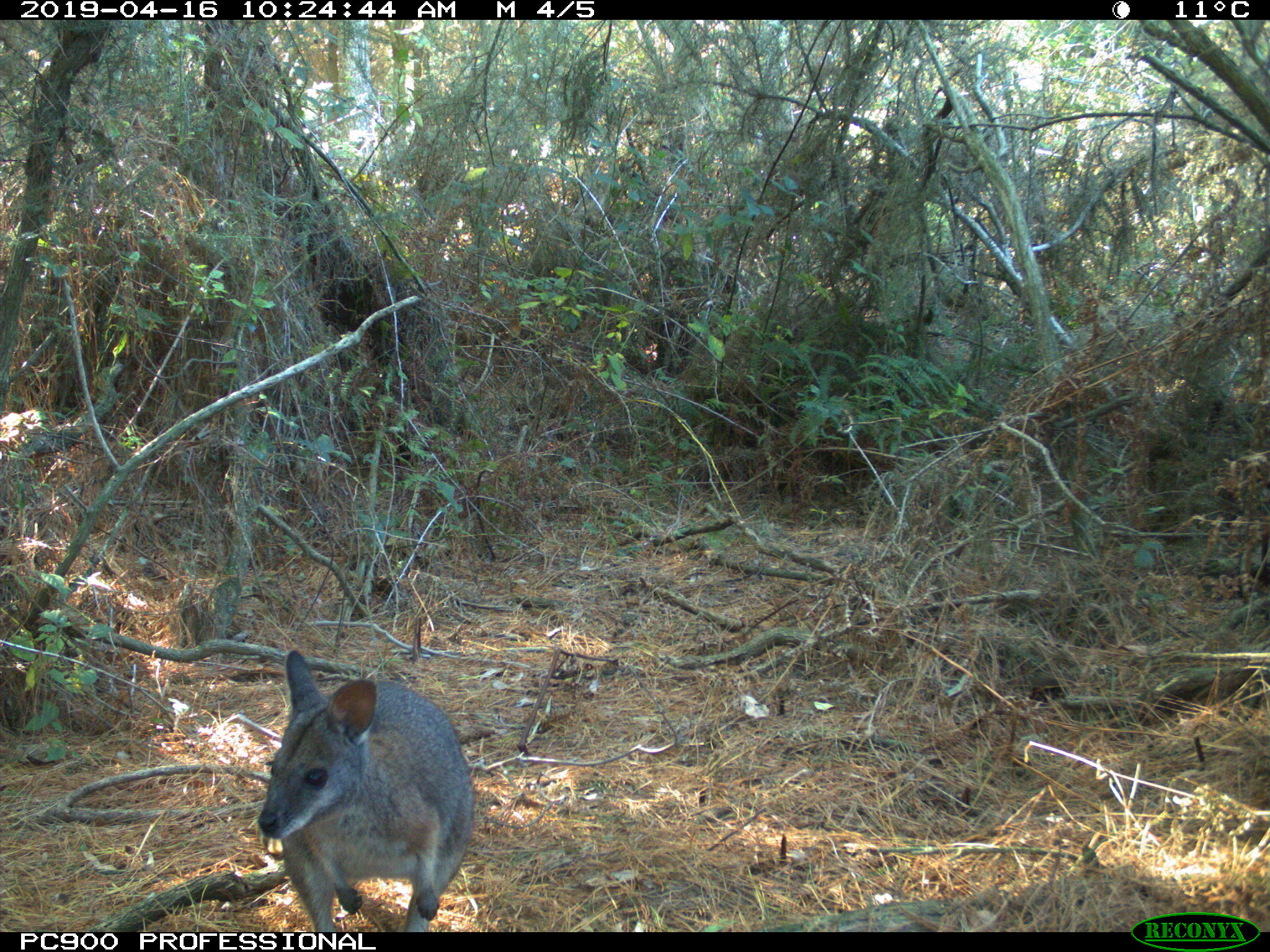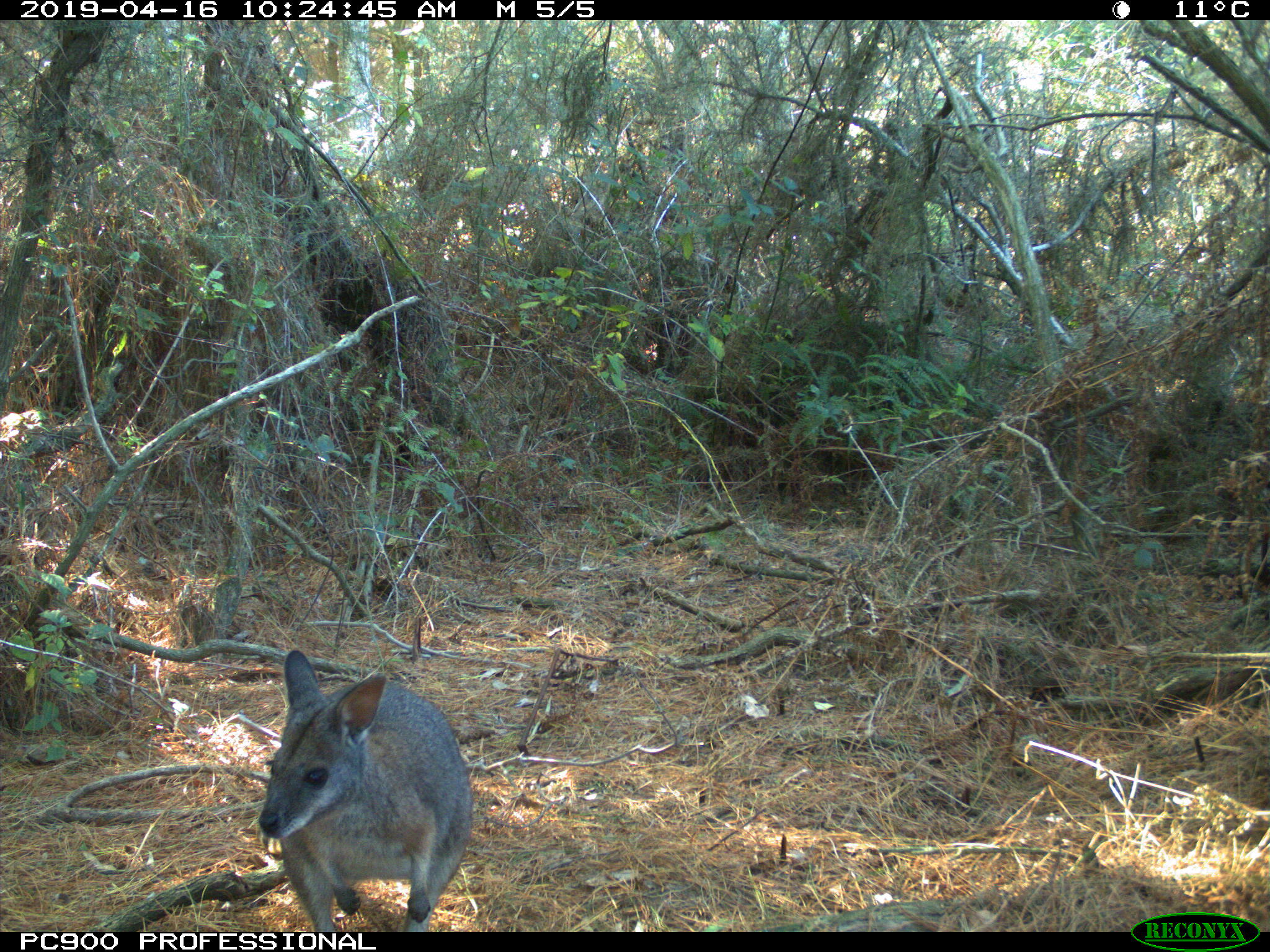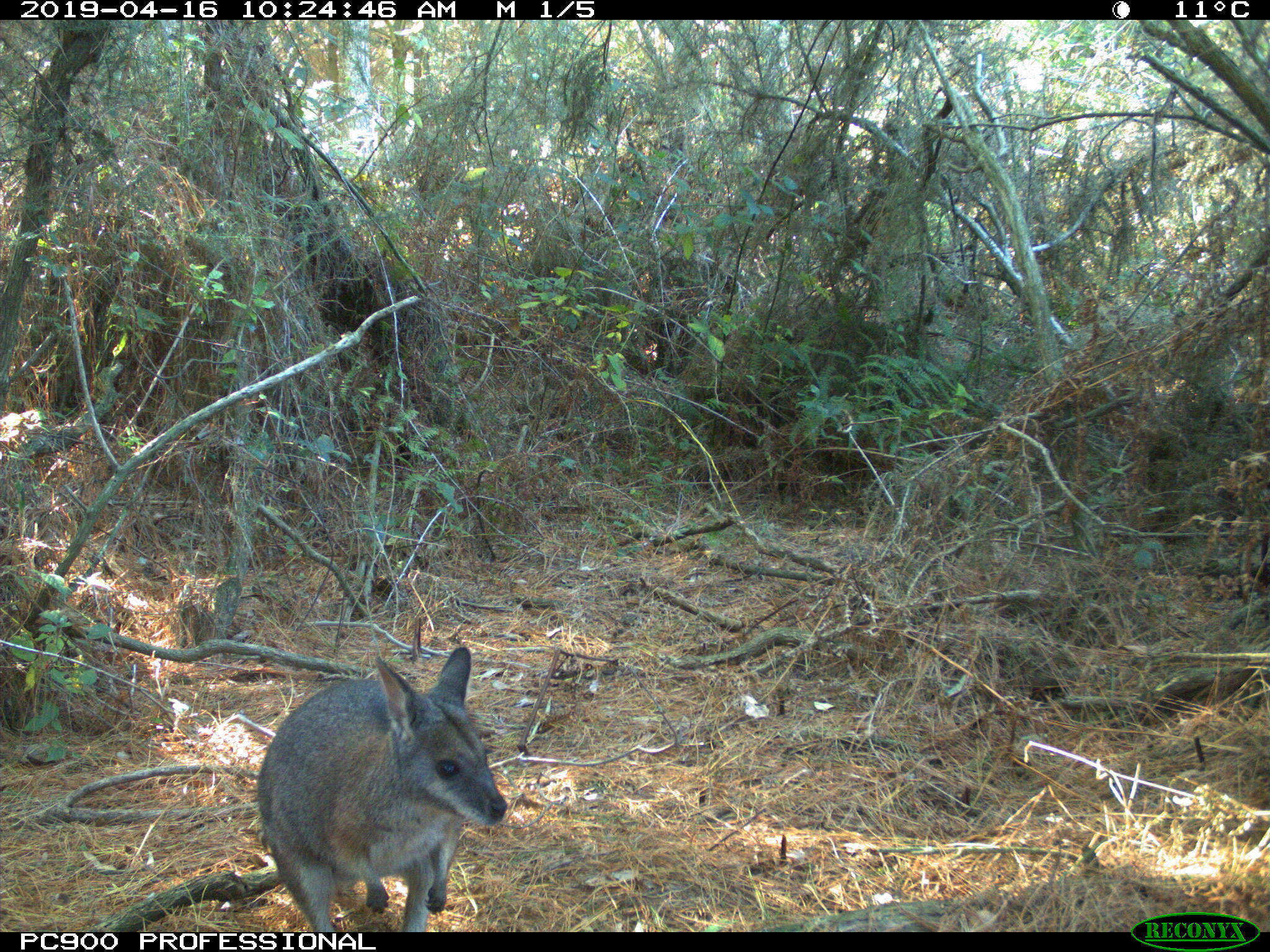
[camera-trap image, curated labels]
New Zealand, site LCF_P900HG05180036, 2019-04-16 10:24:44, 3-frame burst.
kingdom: Animalia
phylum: Chordata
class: Mammalia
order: Diprotodontia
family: Macropodidae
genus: Notamacropus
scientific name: Notamacropus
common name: wallaby